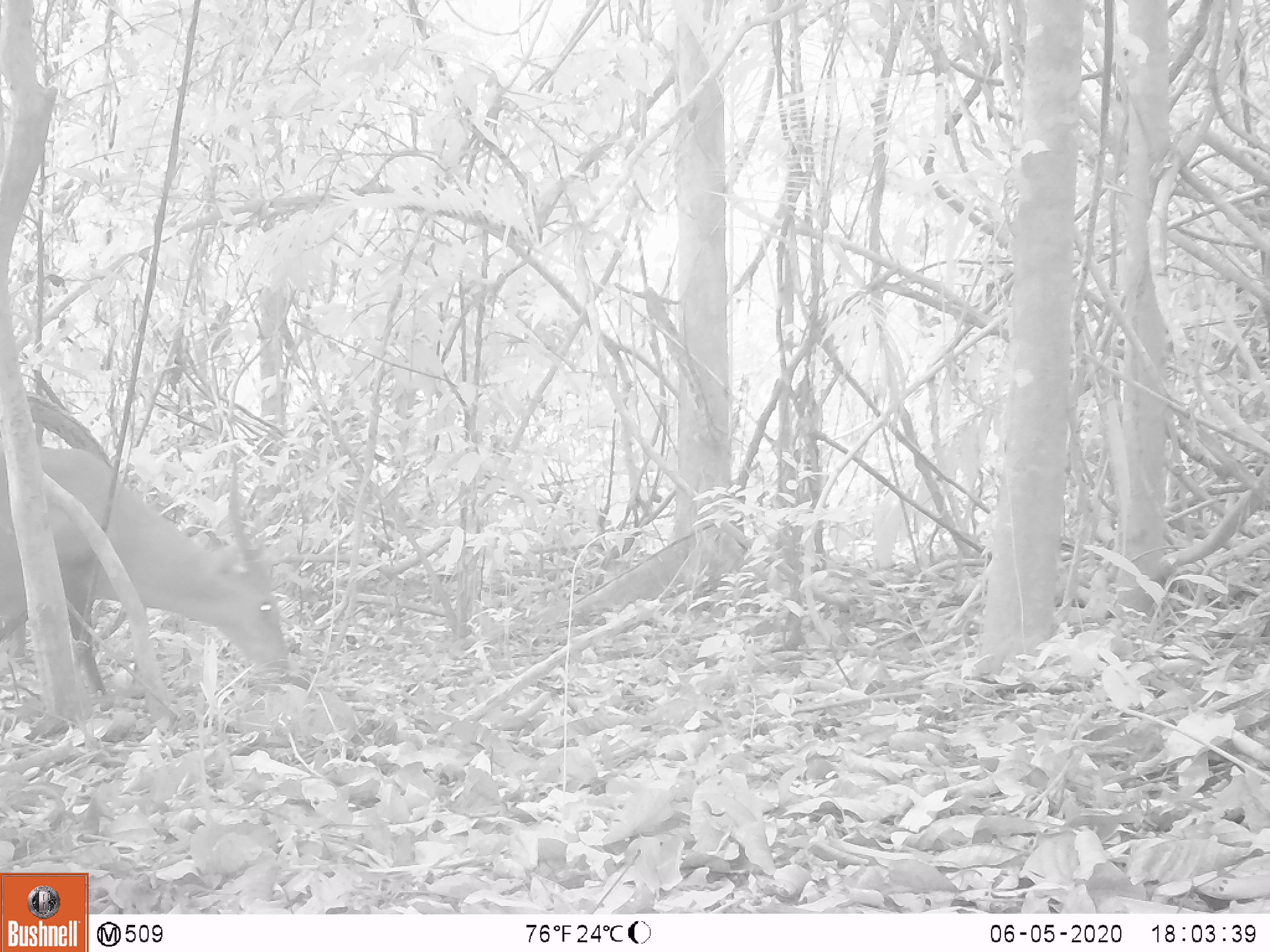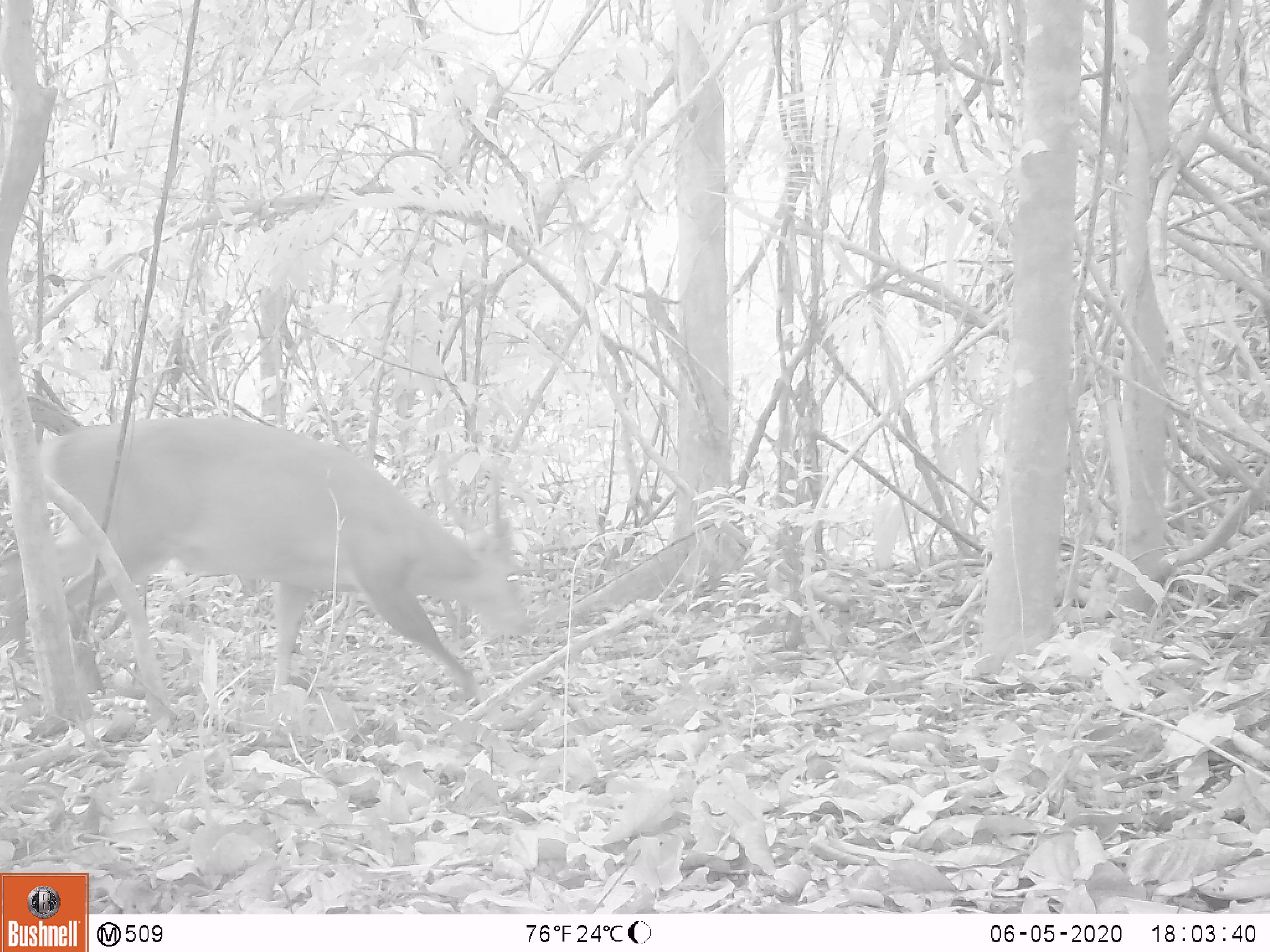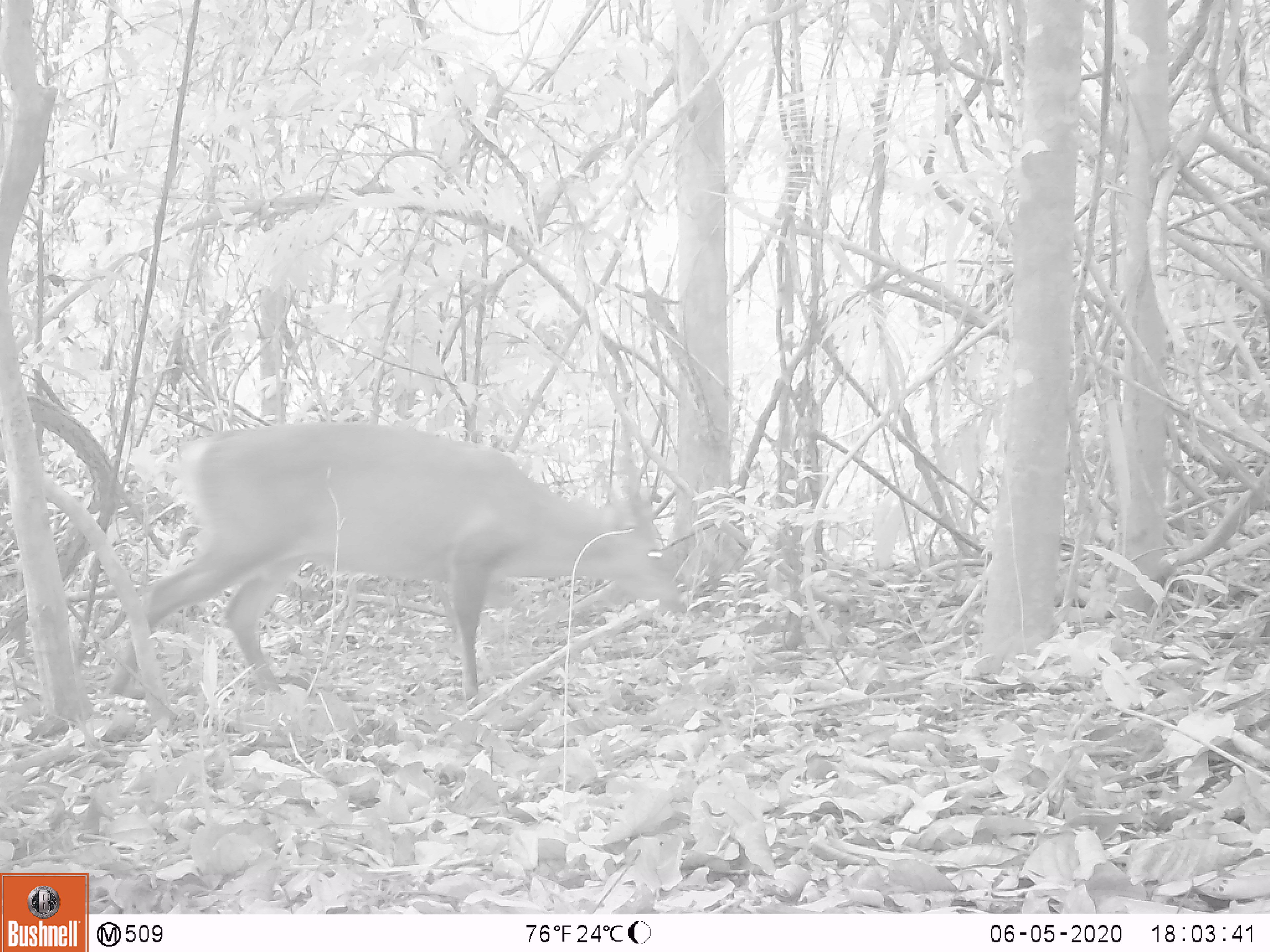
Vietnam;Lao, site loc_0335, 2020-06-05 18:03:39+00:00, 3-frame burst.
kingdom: Animalia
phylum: Chordata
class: Mammalia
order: Artiodactyla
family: Cervidae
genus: Muntiacus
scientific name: Muntiacus vuquangensis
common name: large-antlered muntjac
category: large antlered muntjac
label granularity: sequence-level